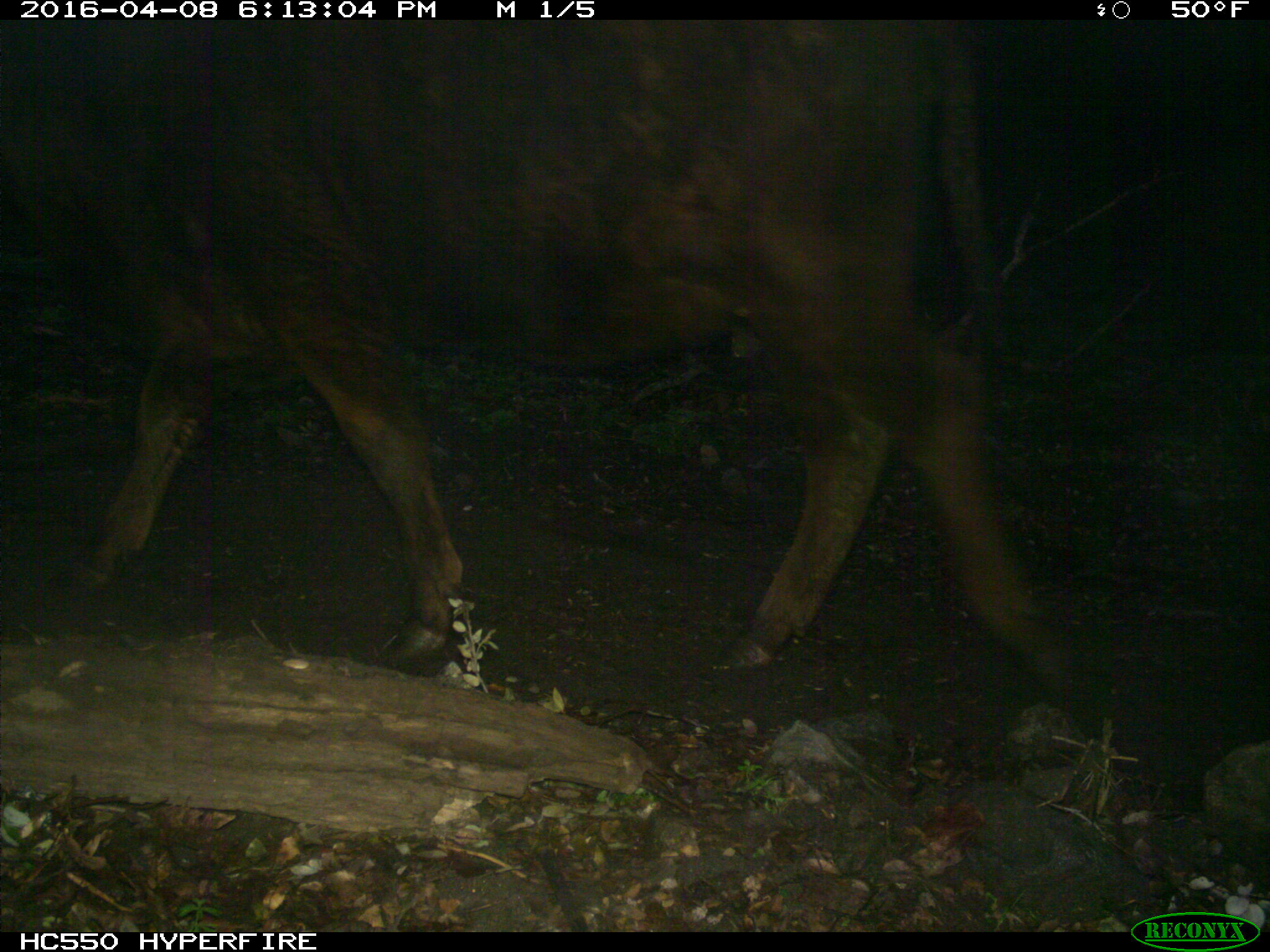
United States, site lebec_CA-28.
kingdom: Animalia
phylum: Chordata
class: Mammalia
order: Artiodactyla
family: Bovidae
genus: Bos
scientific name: Bos taurus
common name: domestic cow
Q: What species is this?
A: Bos taurus (domestic cow).